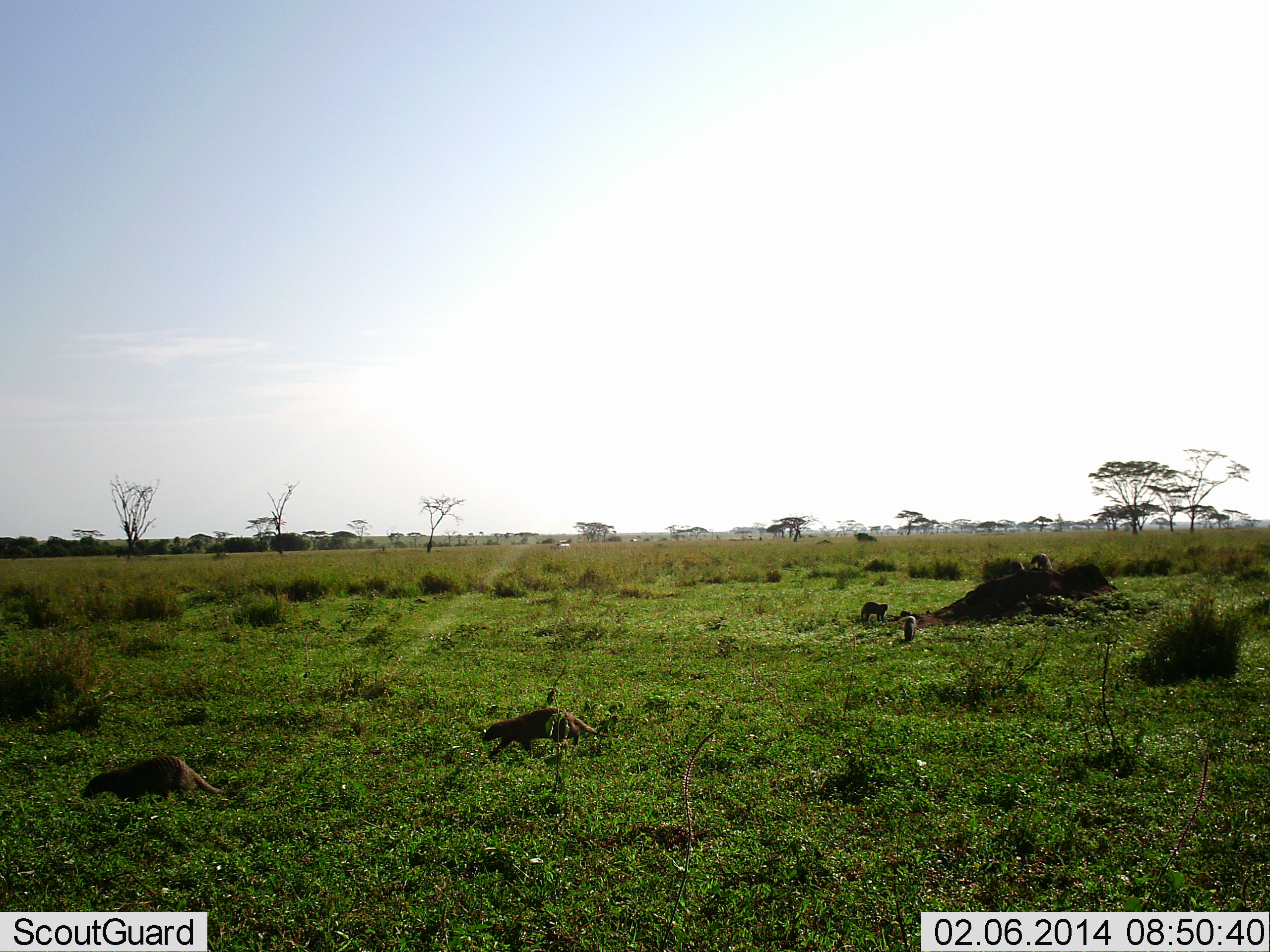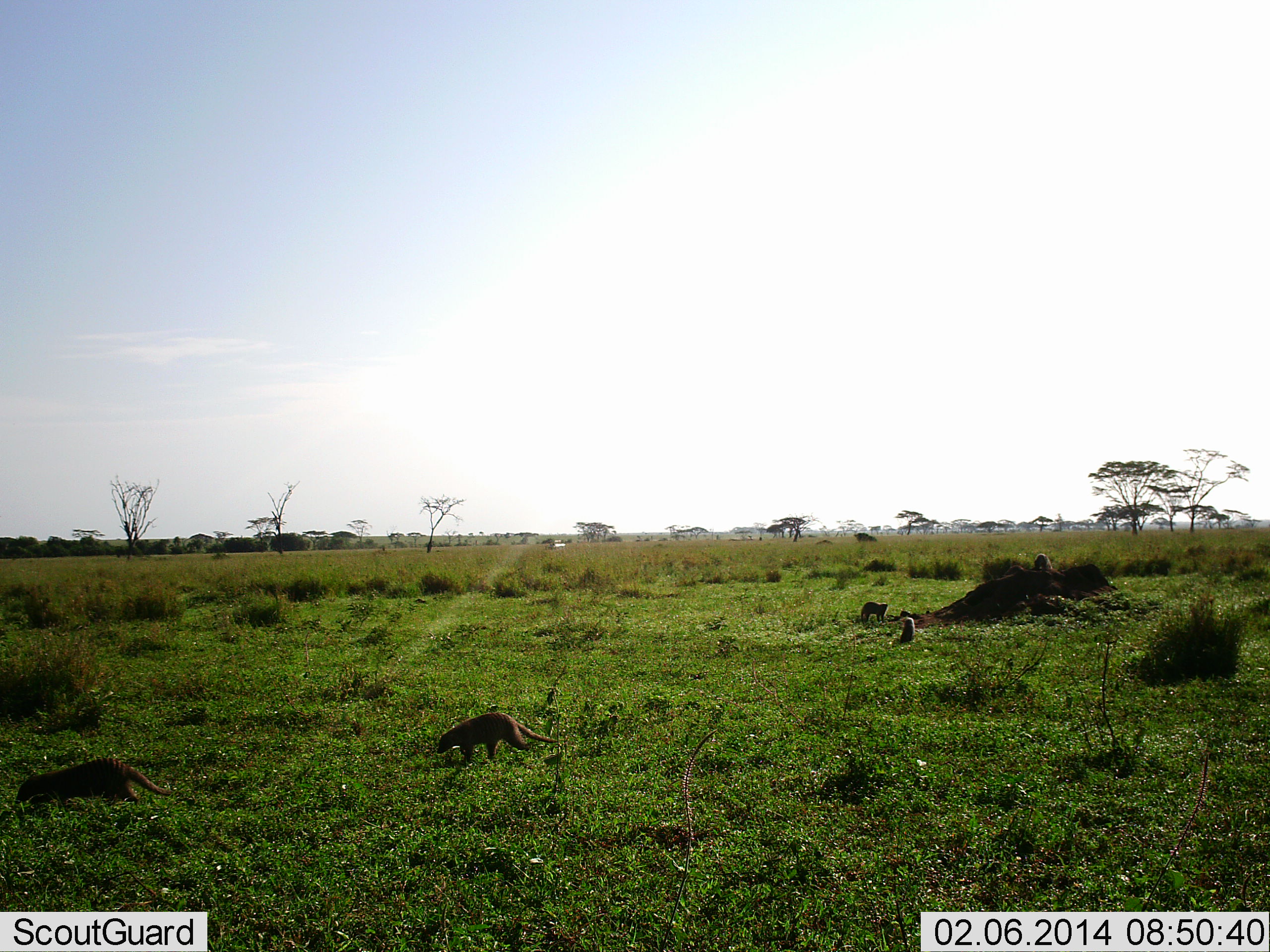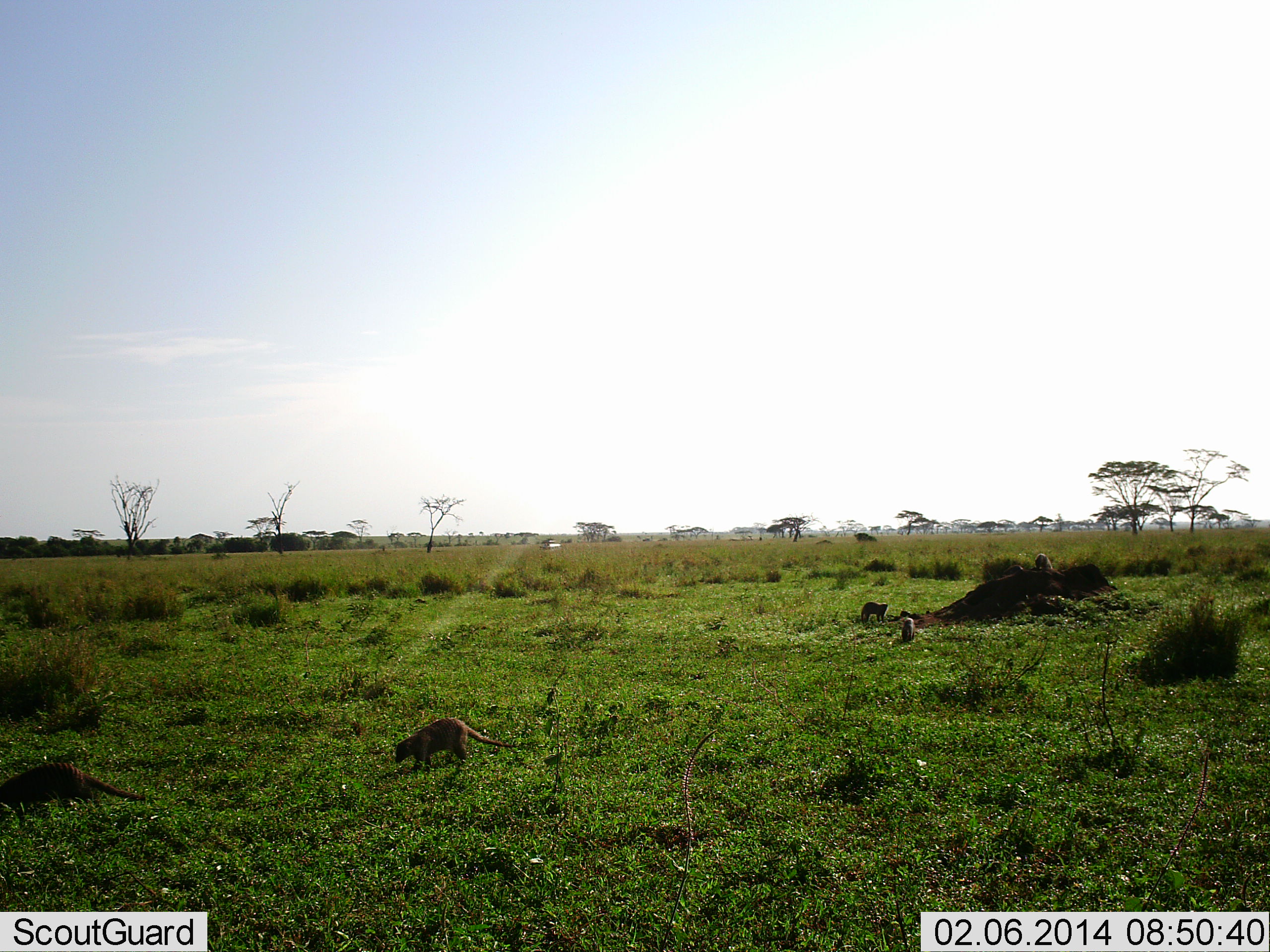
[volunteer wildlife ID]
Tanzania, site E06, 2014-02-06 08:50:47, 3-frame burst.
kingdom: Animalia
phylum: Chordata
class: Mammalia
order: Carnivora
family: Herpestidae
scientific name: Herpestidae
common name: mongoose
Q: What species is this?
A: Mongoose (Herpestidae).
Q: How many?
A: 5.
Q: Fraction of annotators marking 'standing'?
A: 64%.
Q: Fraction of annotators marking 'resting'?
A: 14%.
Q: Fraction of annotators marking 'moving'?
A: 100%.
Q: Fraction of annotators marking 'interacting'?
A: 7%.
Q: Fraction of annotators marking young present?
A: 0%.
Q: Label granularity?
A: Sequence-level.